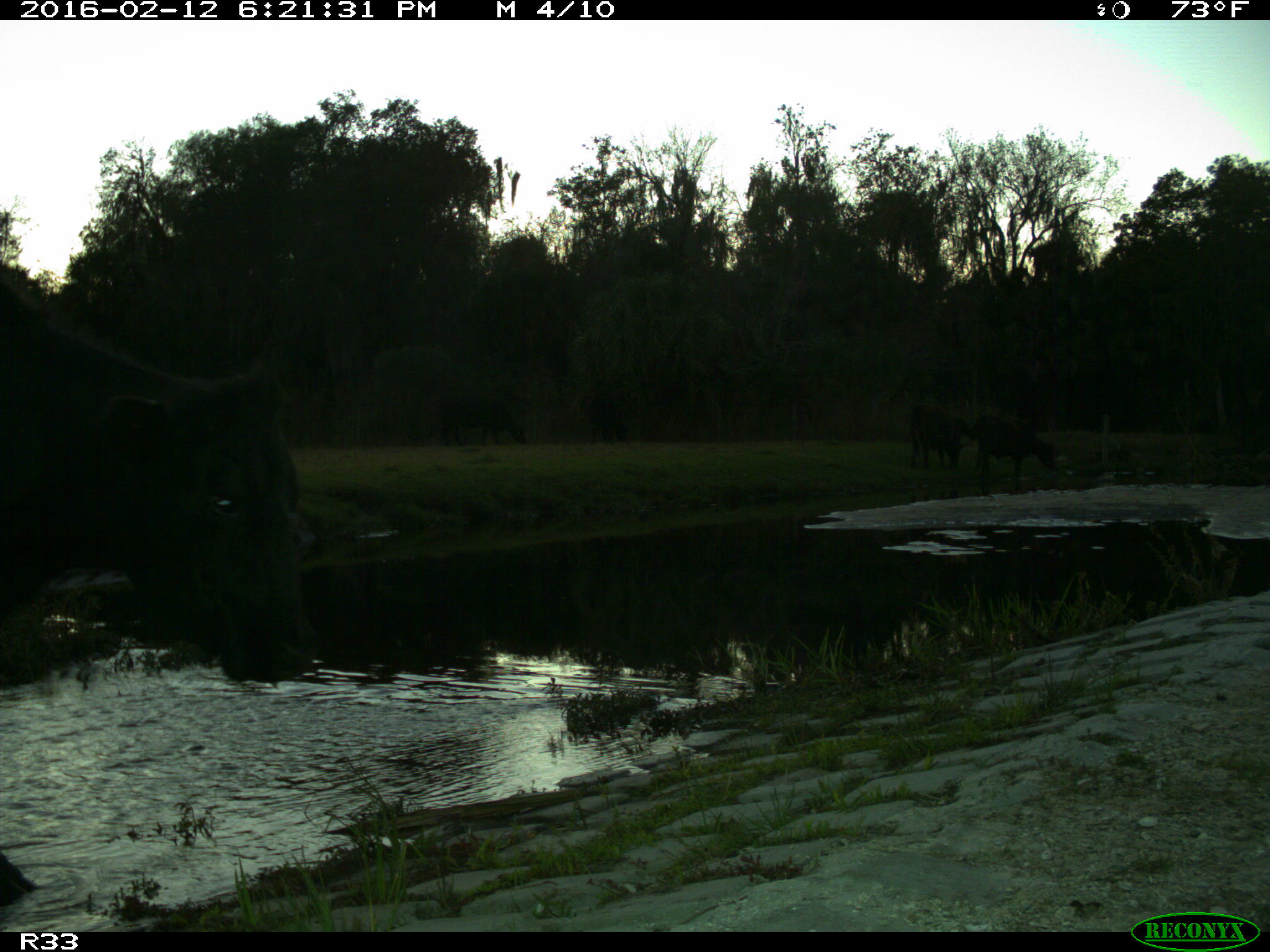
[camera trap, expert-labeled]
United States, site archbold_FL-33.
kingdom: Animalia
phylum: Chordata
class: Mammalia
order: Artiodactyla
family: Bovidae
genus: Bos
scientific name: Bos taurus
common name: domestic cow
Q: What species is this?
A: Bos taurus (domestic cow).